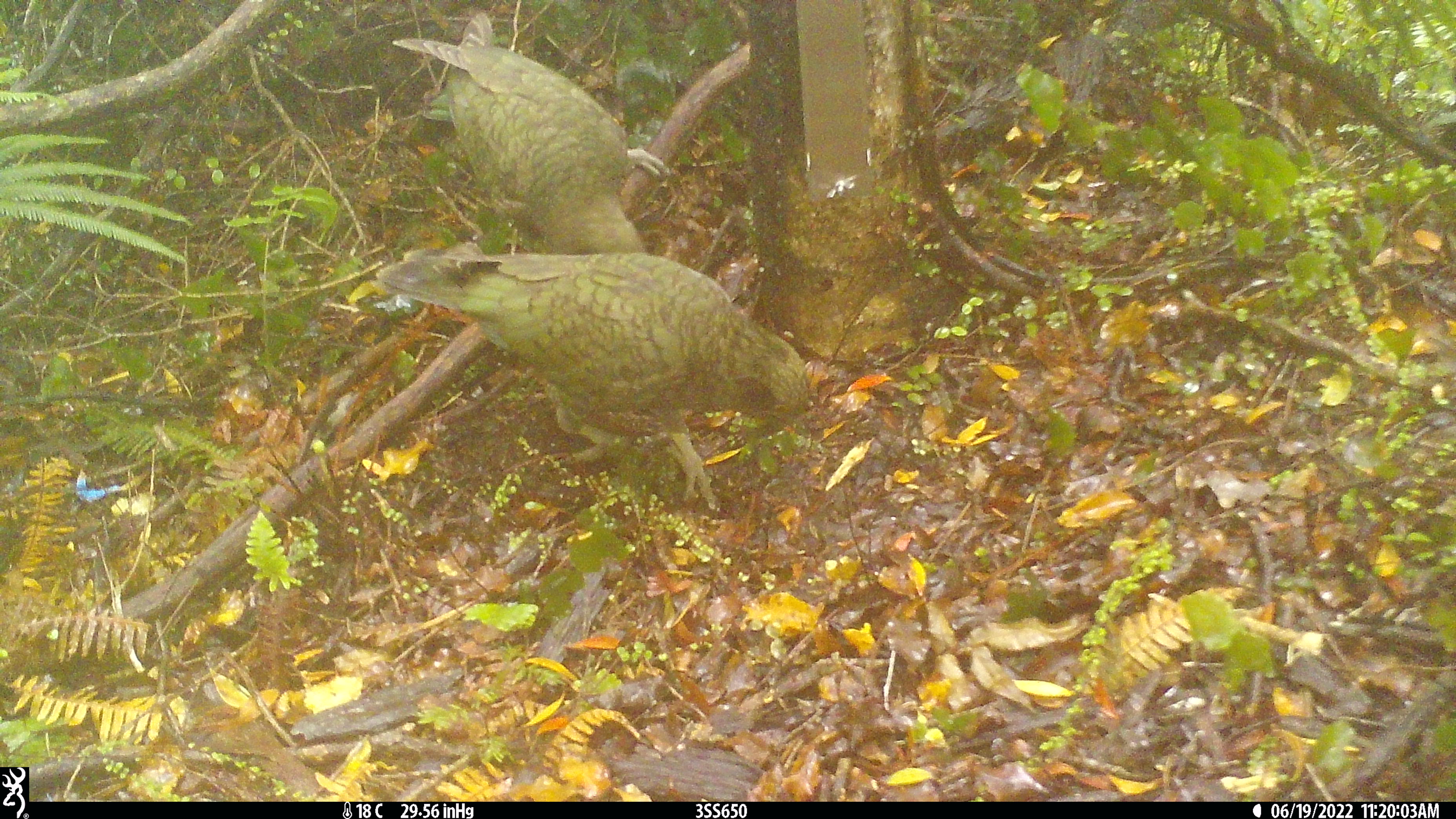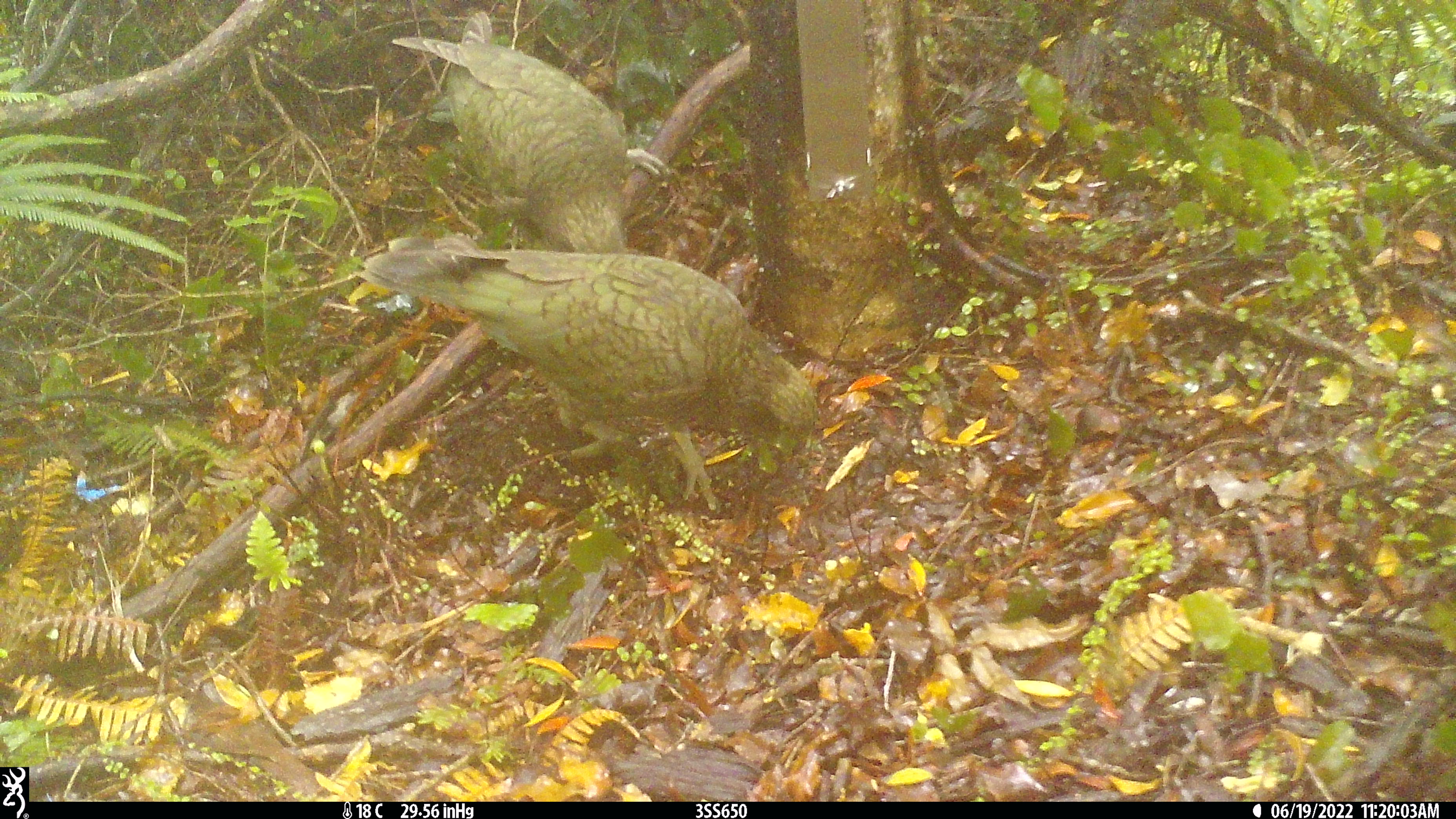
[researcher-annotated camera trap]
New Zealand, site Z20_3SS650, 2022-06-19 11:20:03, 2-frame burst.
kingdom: Animalia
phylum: Chordata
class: Aves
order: Psittaciformes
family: Strigopidae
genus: Nestor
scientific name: Nestor notabilis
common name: kea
Kea (Nestor notabilis).